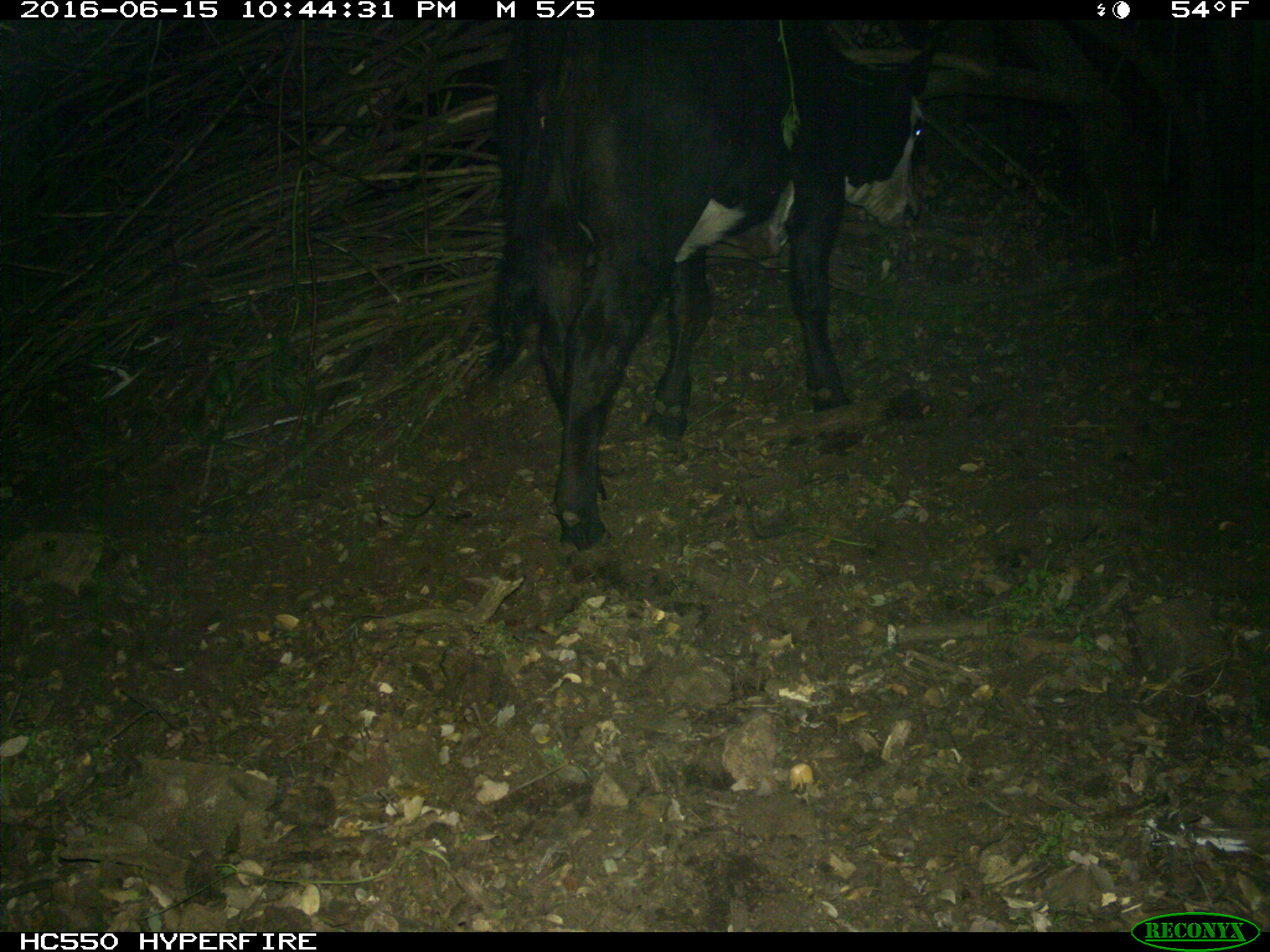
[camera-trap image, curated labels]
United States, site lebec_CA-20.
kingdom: Animalia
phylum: Chordata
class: Mammalia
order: Artiodactyla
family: Bovidae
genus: Bos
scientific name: Bos taurus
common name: domestic cow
Bos taurus (domestic cow).